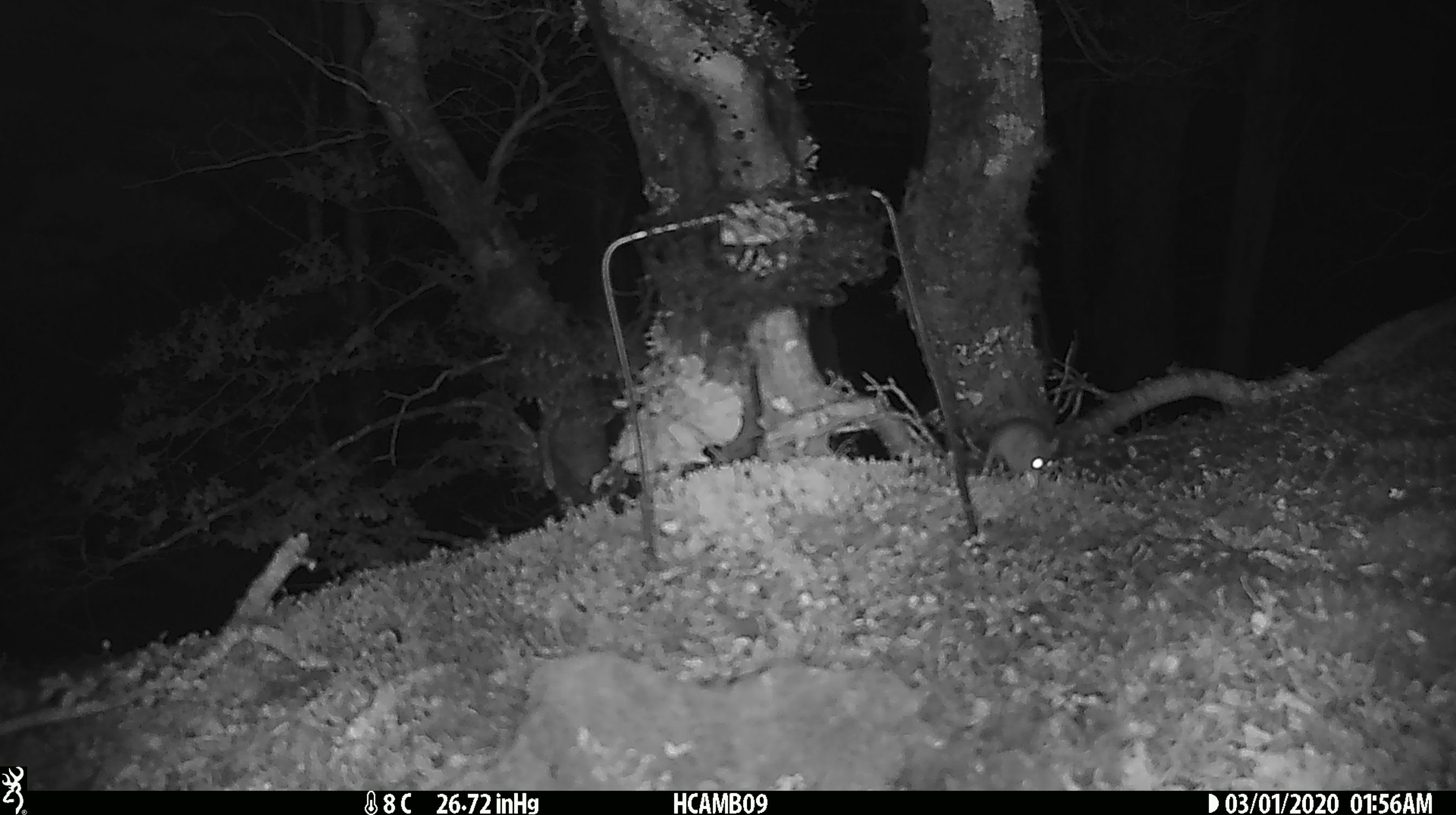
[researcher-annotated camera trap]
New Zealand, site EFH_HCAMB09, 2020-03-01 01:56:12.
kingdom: Animalia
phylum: Chordata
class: Mammalia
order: Rodentia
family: Muridae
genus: Mus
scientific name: Mus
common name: mouse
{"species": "mouse (Mus)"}